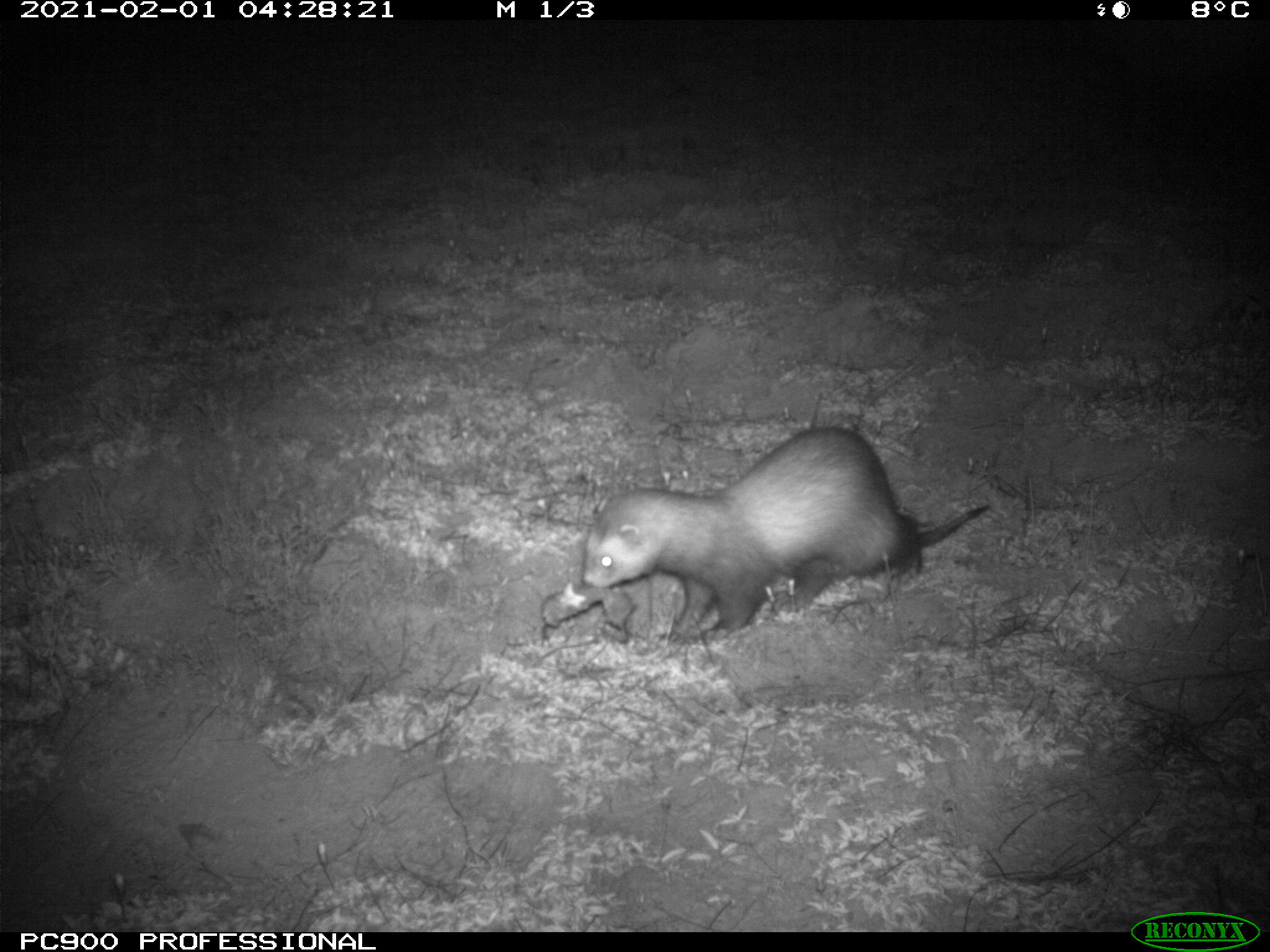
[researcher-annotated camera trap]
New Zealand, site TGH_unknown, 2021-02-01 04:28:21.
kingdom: Animalia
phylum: Chordata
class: Mammalia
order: Carnivora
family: Mustelidae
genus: Mustela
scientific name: Mustela furo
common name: ferret